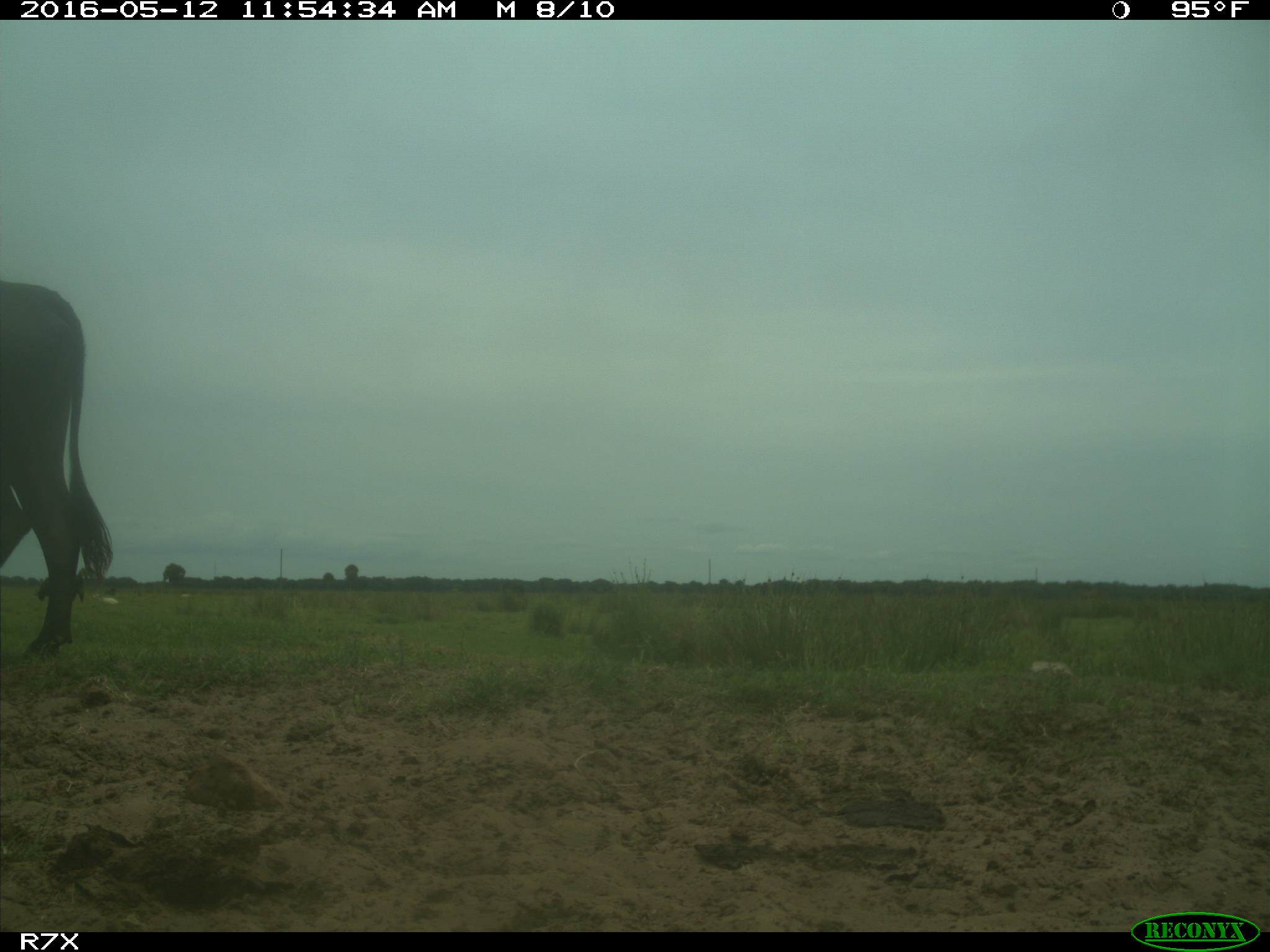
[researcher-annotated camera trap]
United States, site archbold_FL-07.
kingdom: Animalia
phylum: Chordata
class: Mammalia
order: Artiodactyla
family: Bovidae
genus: Bos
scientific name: Bos taurus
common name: domestic cow